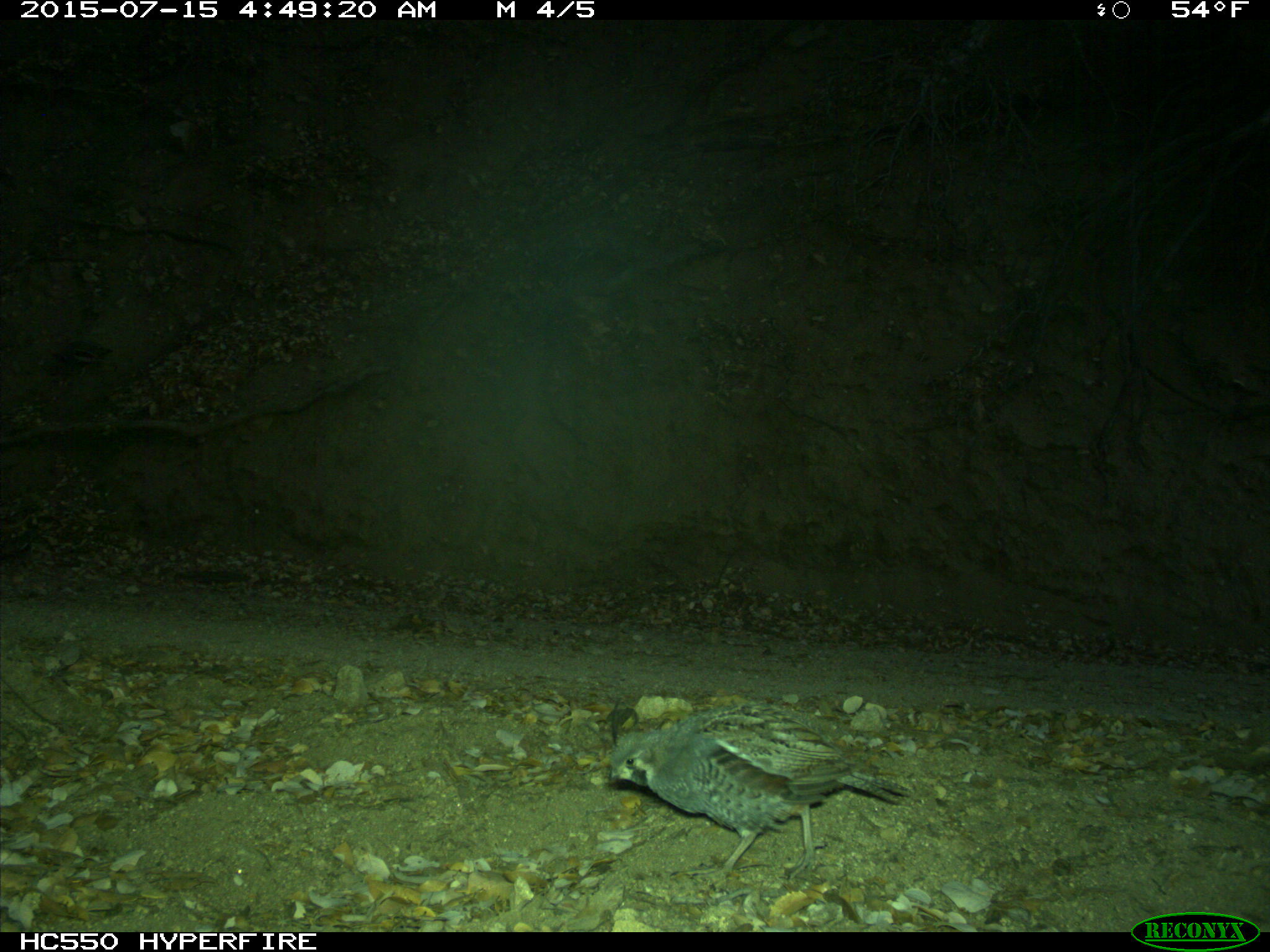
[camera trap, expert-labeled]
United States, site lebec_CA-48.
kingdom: Animalia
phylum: Chordata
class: Aves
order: Galliformes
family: Odontophoridae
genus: Callipepla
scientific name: Callipepla californica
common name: california quail